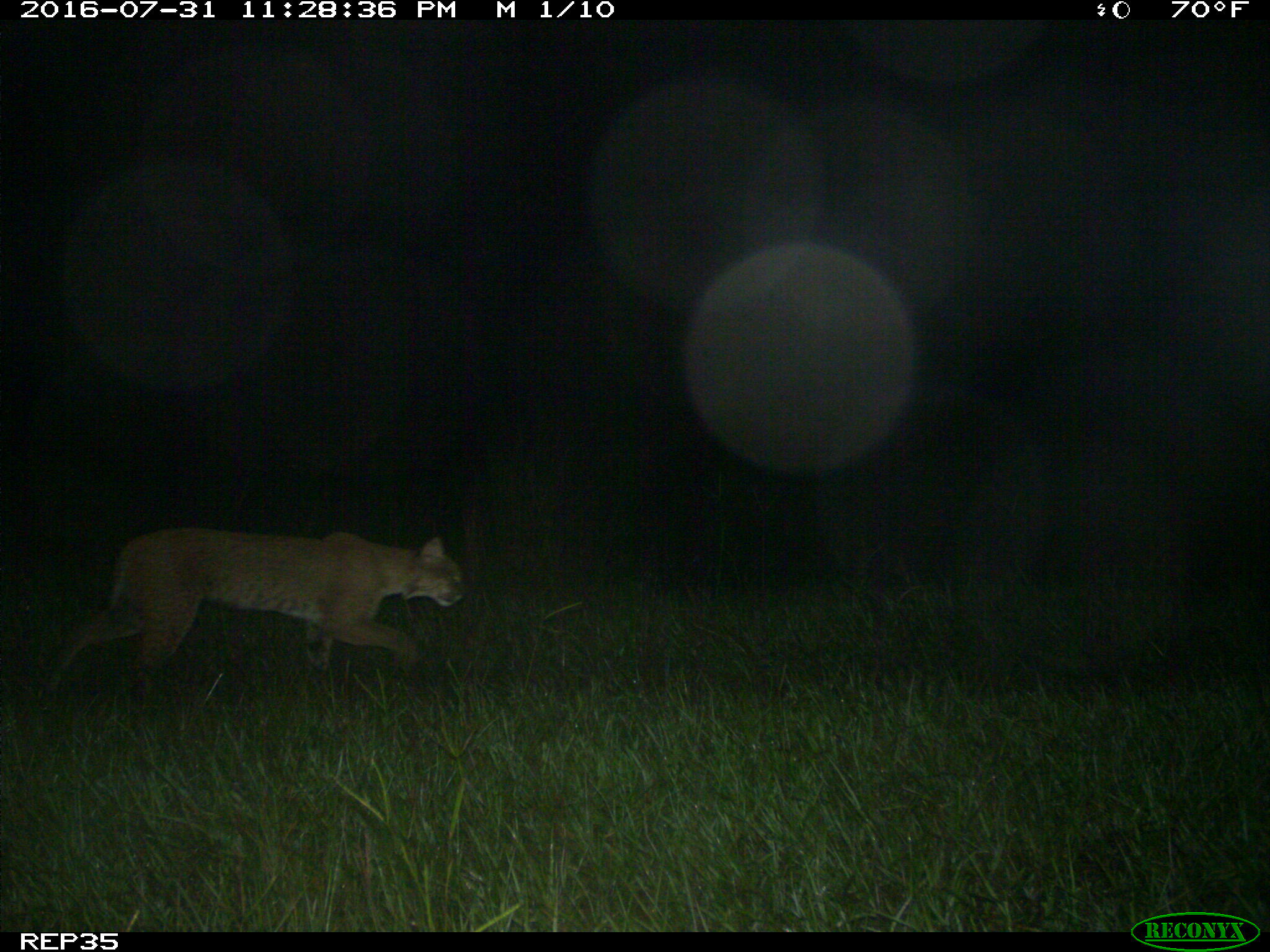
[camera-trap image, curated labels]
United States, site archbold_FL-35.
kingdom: Animalia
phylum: Chordata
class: Mammalia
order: Carnivora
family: Felidae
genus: Lynx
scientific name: Lynx rufus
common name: bobcat